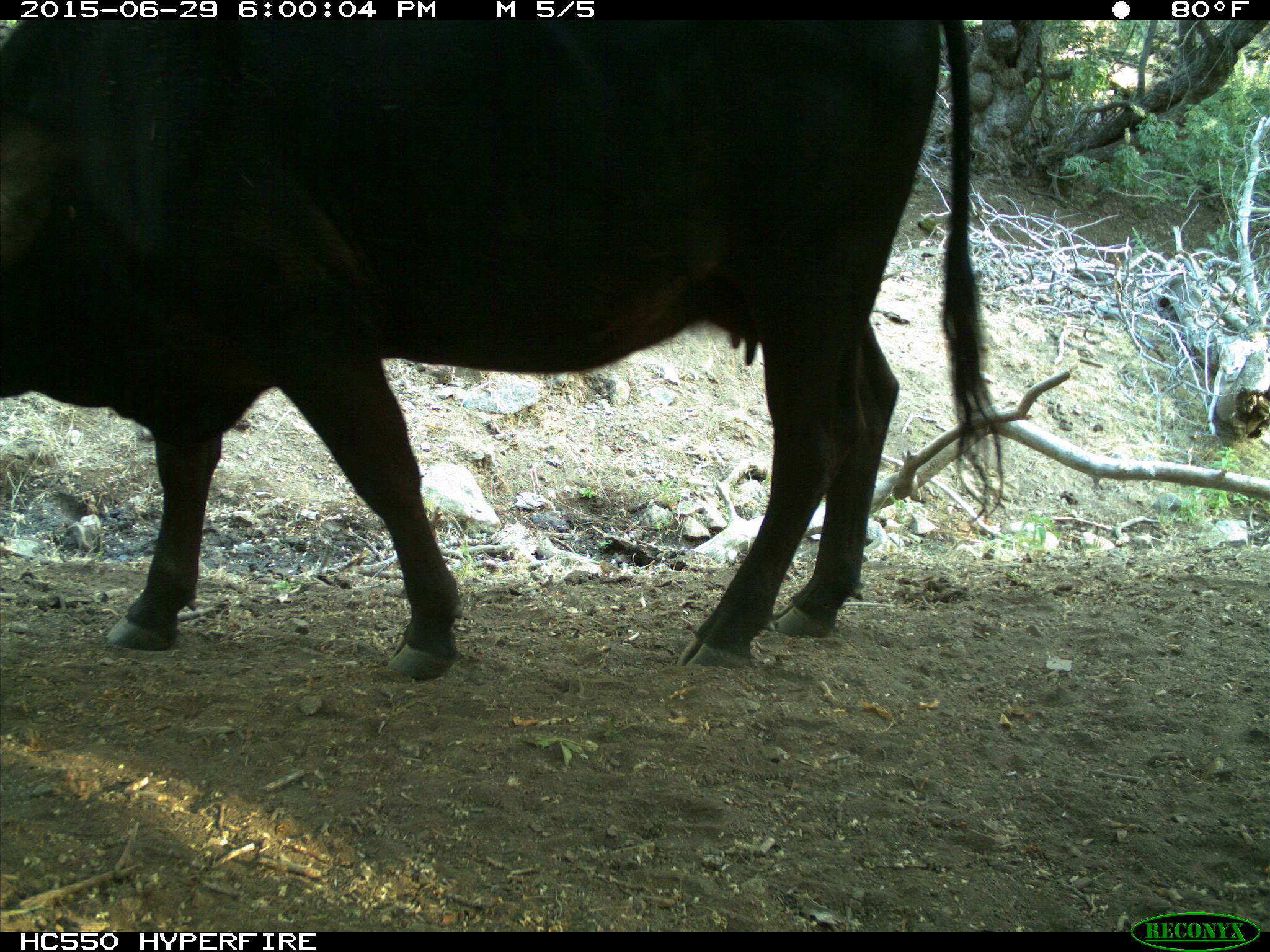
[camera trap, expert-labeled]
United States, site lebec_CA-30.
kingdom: Animalia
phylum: Chordata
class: Mammalia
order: Artiodactyla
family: Bovidae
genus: Bos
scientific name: Bos taurus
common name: domestic cow